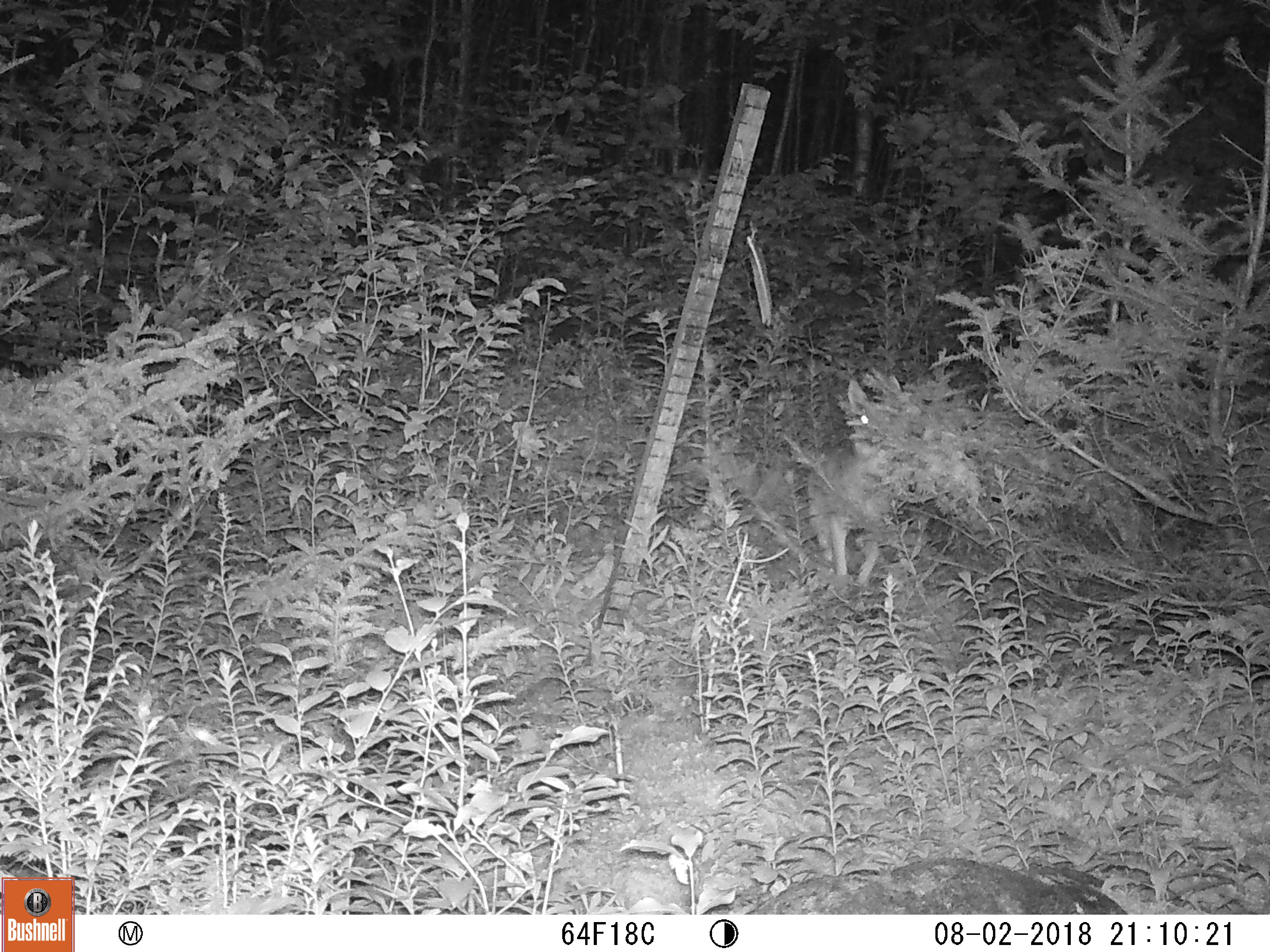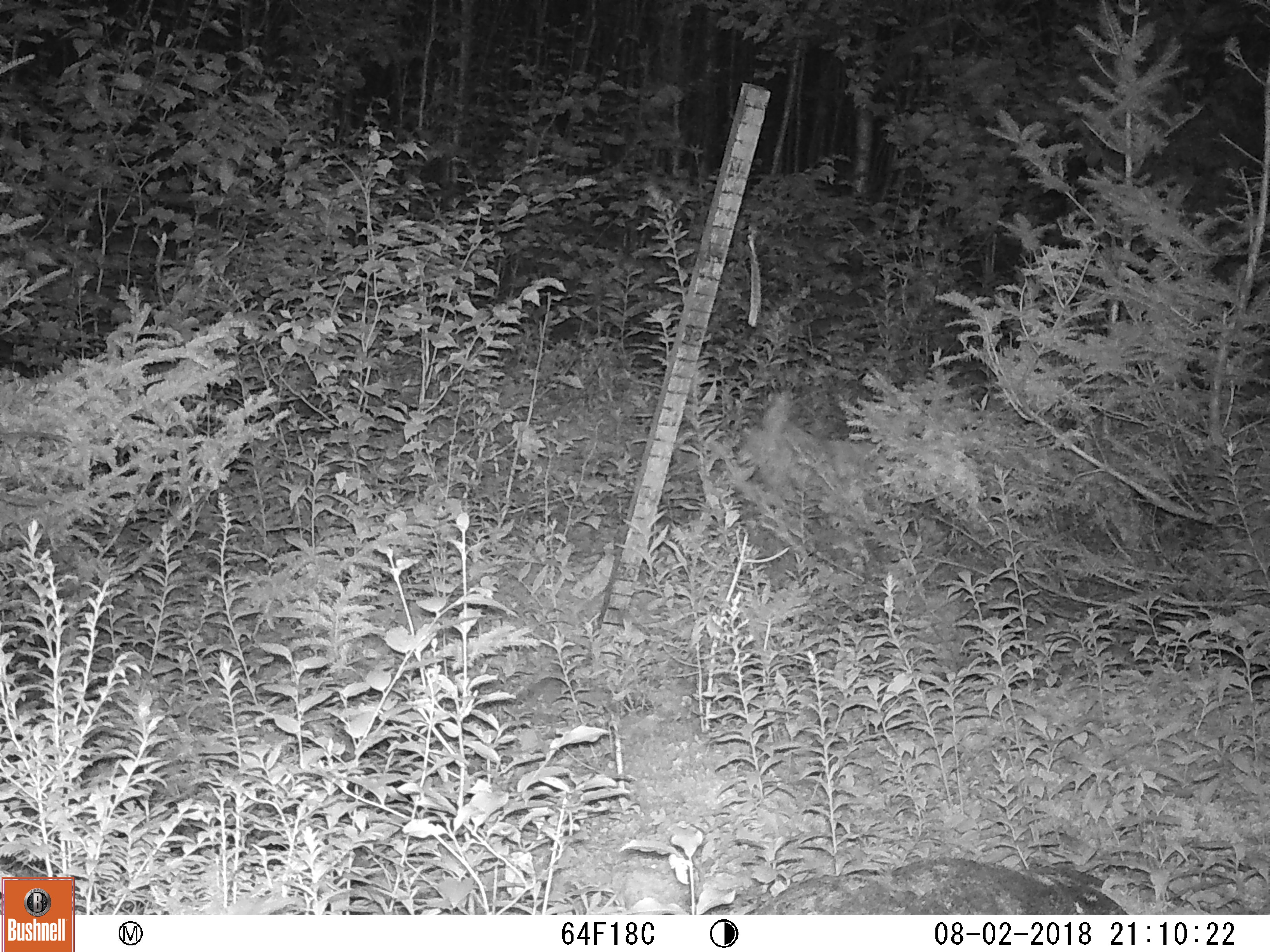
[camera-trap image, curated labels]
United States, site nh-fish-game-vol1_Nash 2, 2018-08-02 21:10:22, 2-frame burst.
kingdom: Animalia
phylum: Chordata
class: Mammalia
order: Carnivora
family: Canidae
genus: Canis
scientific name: Canis latrans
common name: coyote